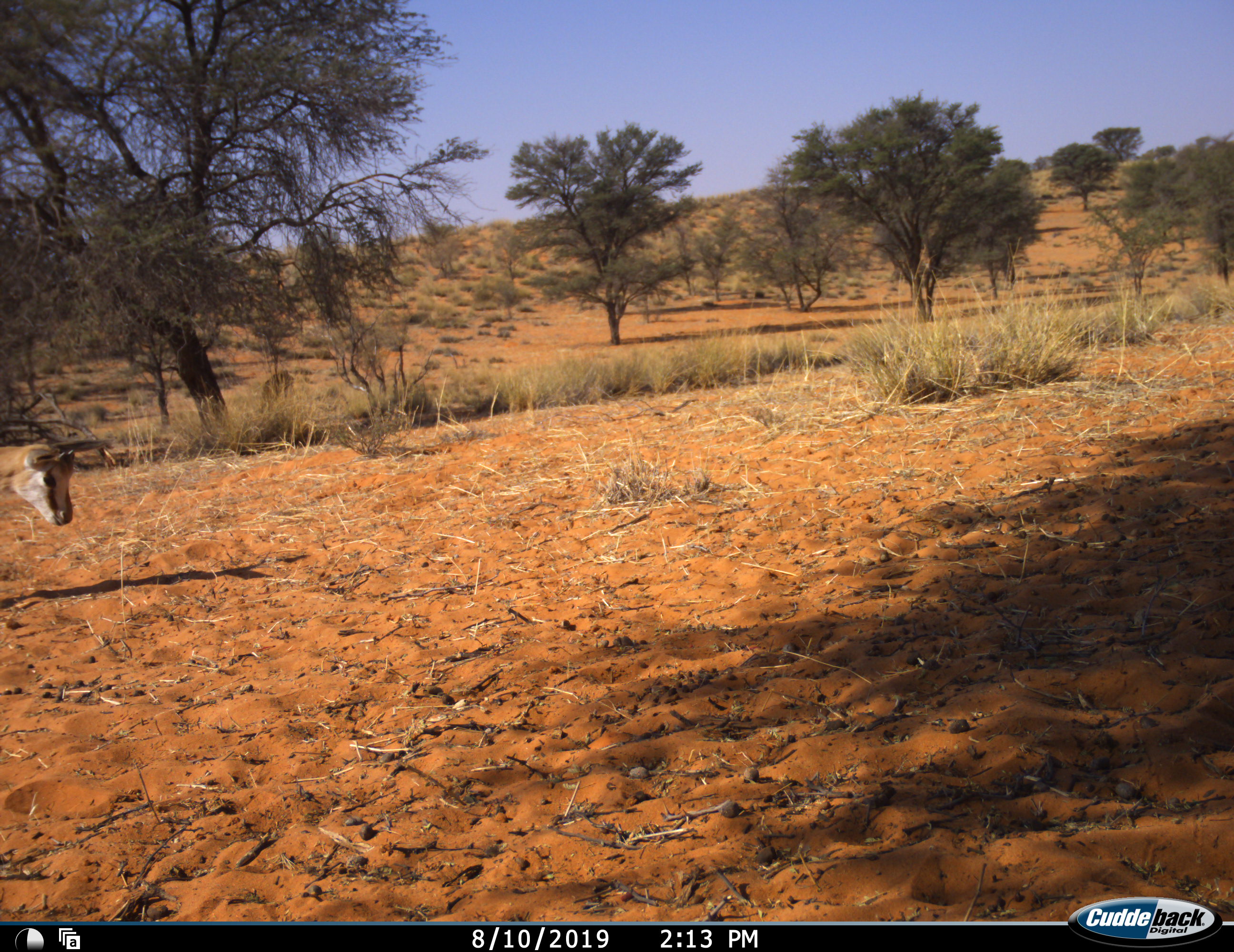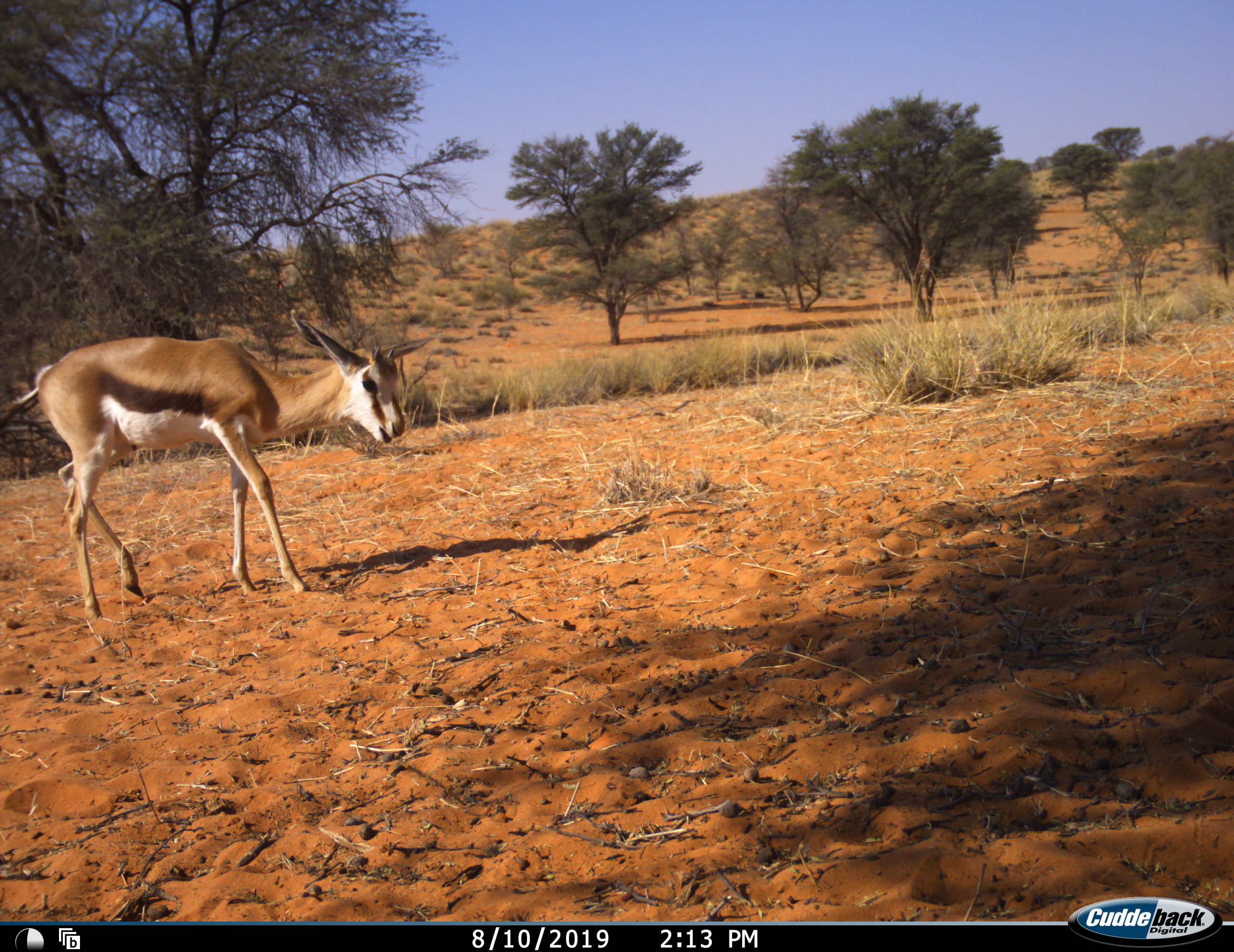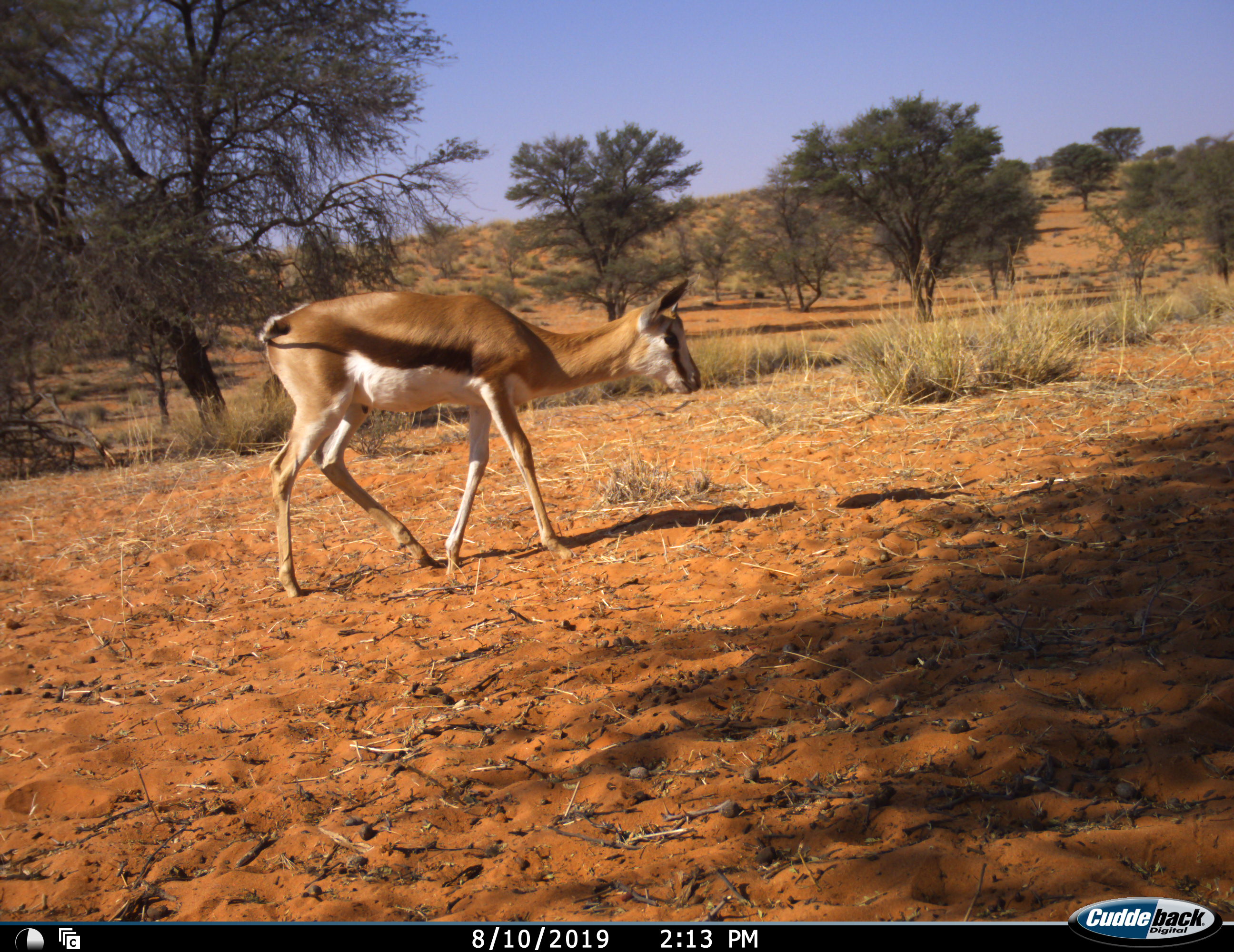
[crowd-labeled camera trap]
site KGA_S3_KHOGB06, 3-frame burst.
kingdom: Animalia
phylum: Chordata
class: Mammalia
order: Artiodactyla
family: Bovidae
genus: Antidorcas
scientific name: Antidorcas marsupialis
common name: springbok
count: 1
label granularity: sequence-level